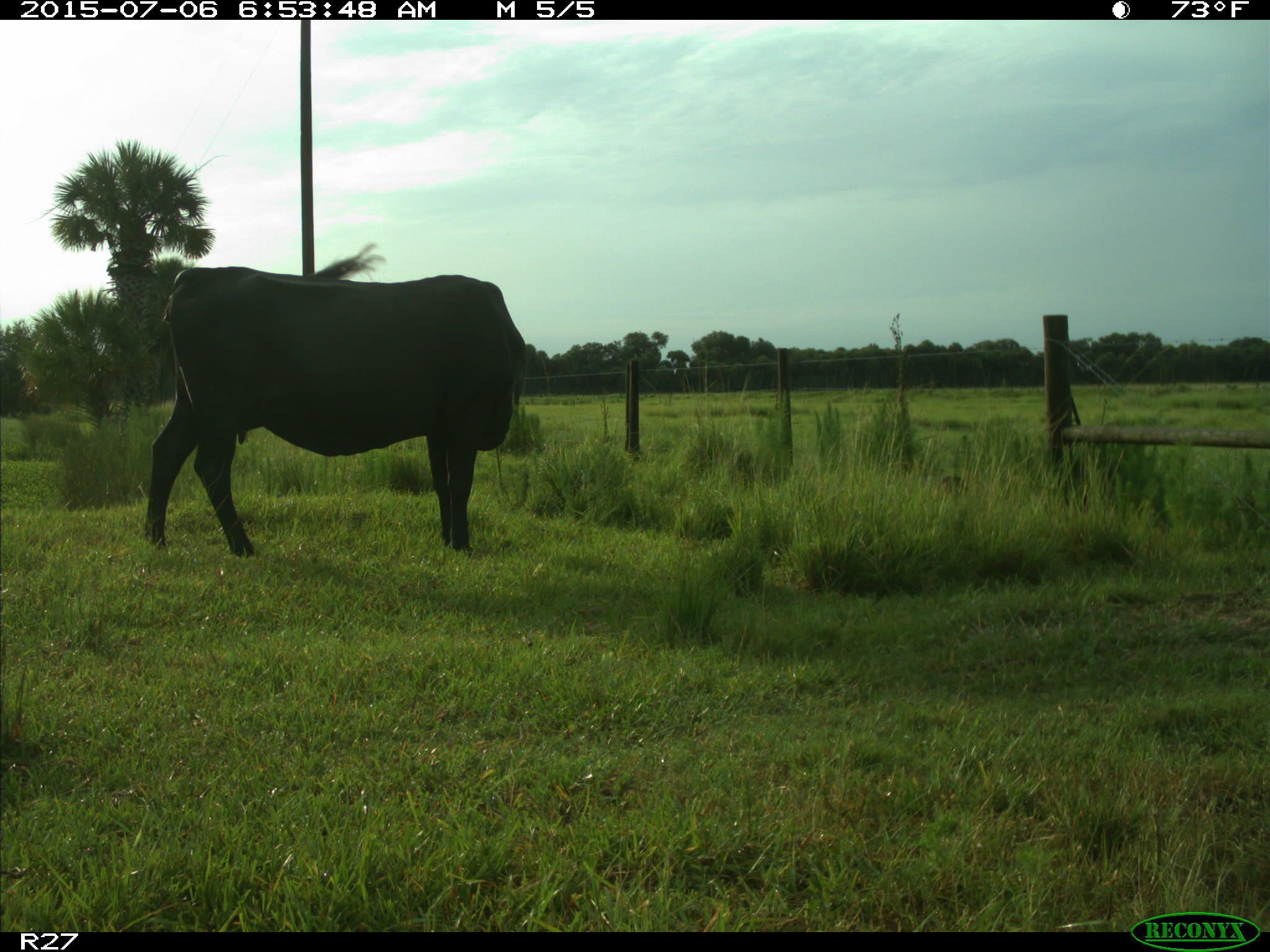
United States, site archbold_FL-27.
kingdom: Animalia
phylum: Chordata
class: Mammalia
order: Artiodactyla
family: Bovidae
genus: Bos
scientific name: Bos taurus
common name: domestic cow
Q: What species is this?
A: Bos taurus (domestic cow).